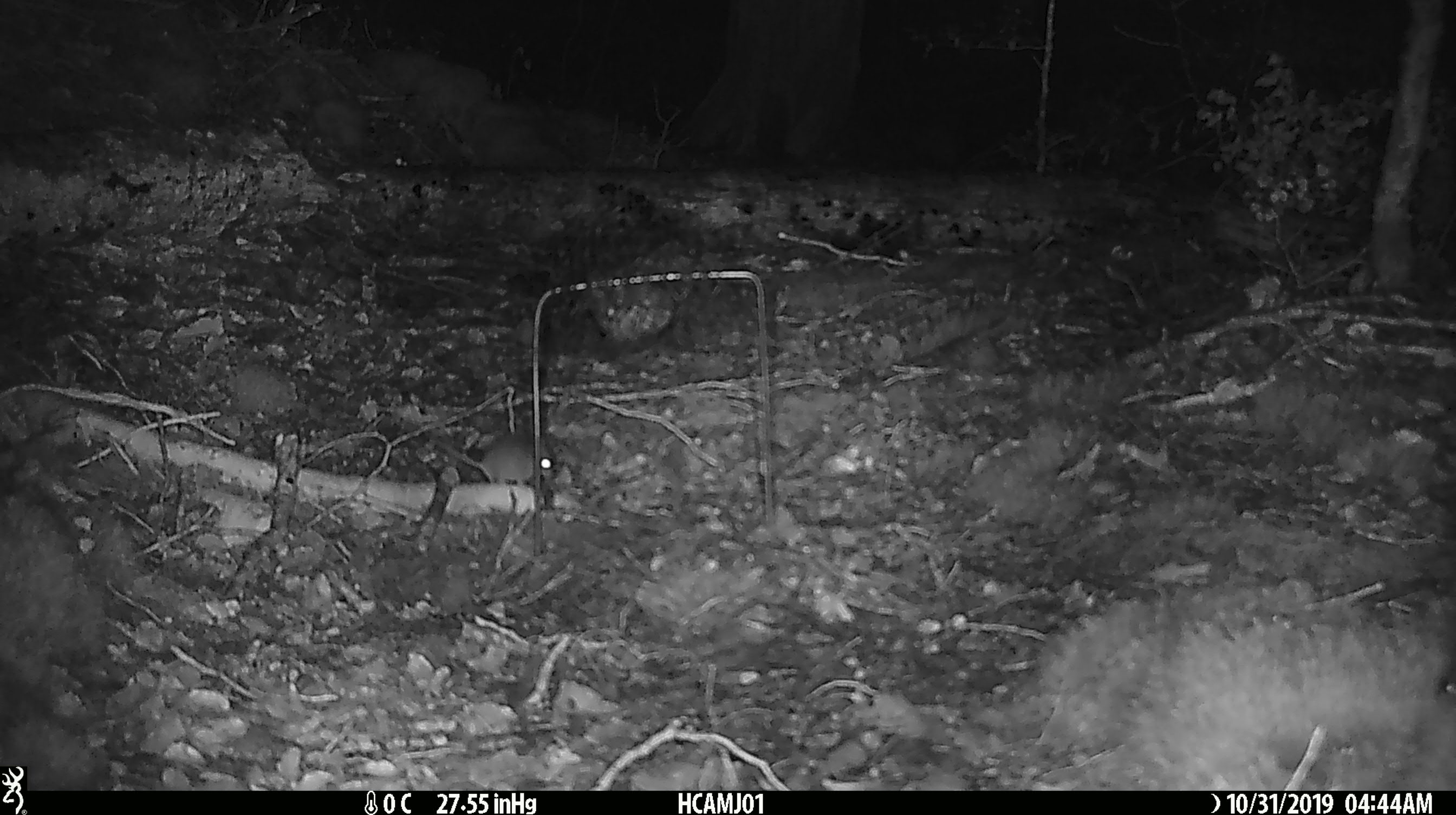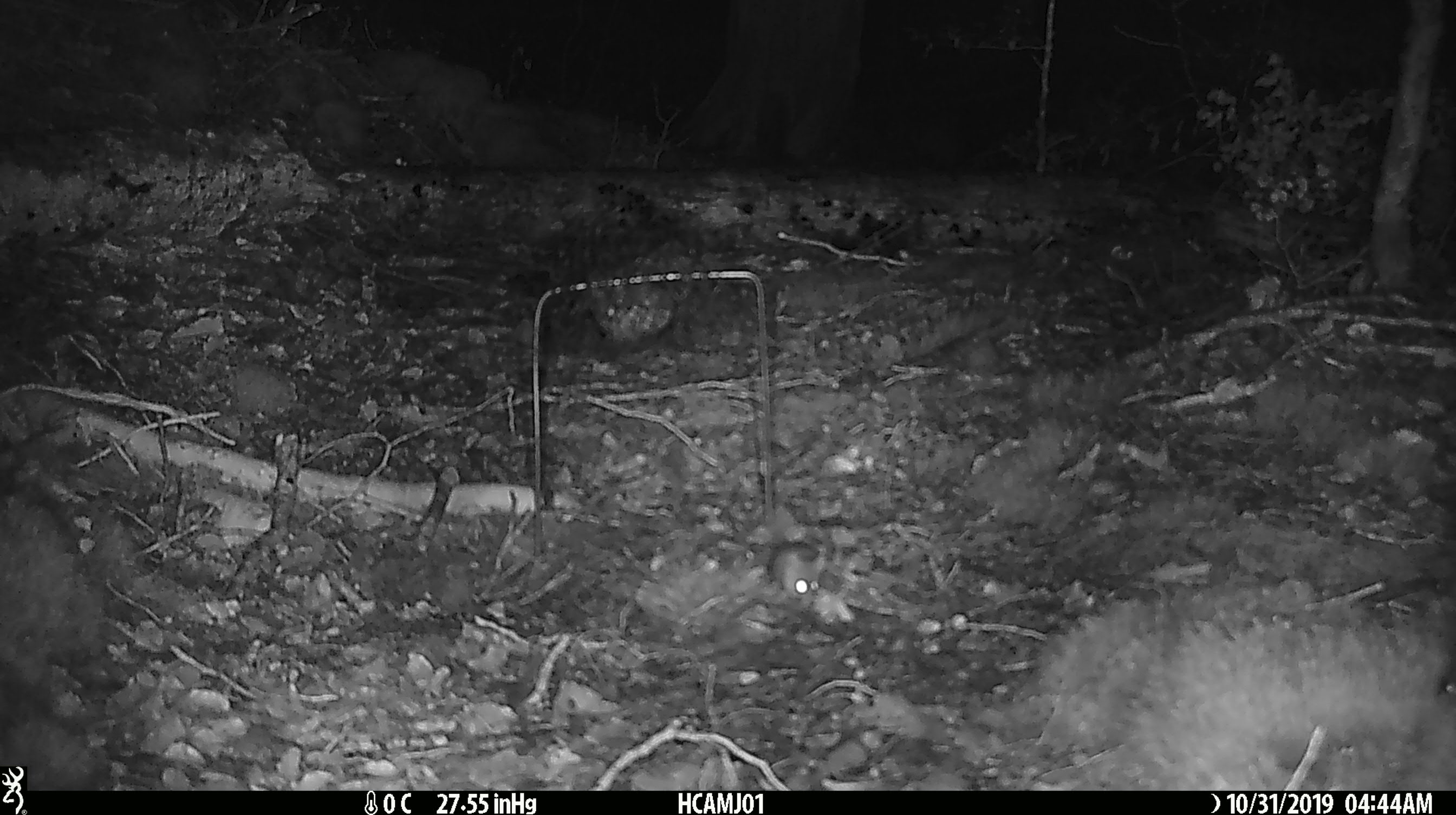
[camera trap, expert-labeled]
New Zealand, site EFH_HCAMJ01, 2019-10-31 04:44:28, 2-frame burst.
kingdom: Animalia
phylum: Chordata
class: Mammalia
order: Rodentia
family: Muridae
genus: Mus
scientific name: Mus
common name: mouse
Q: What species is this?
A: Mouse (Mus).